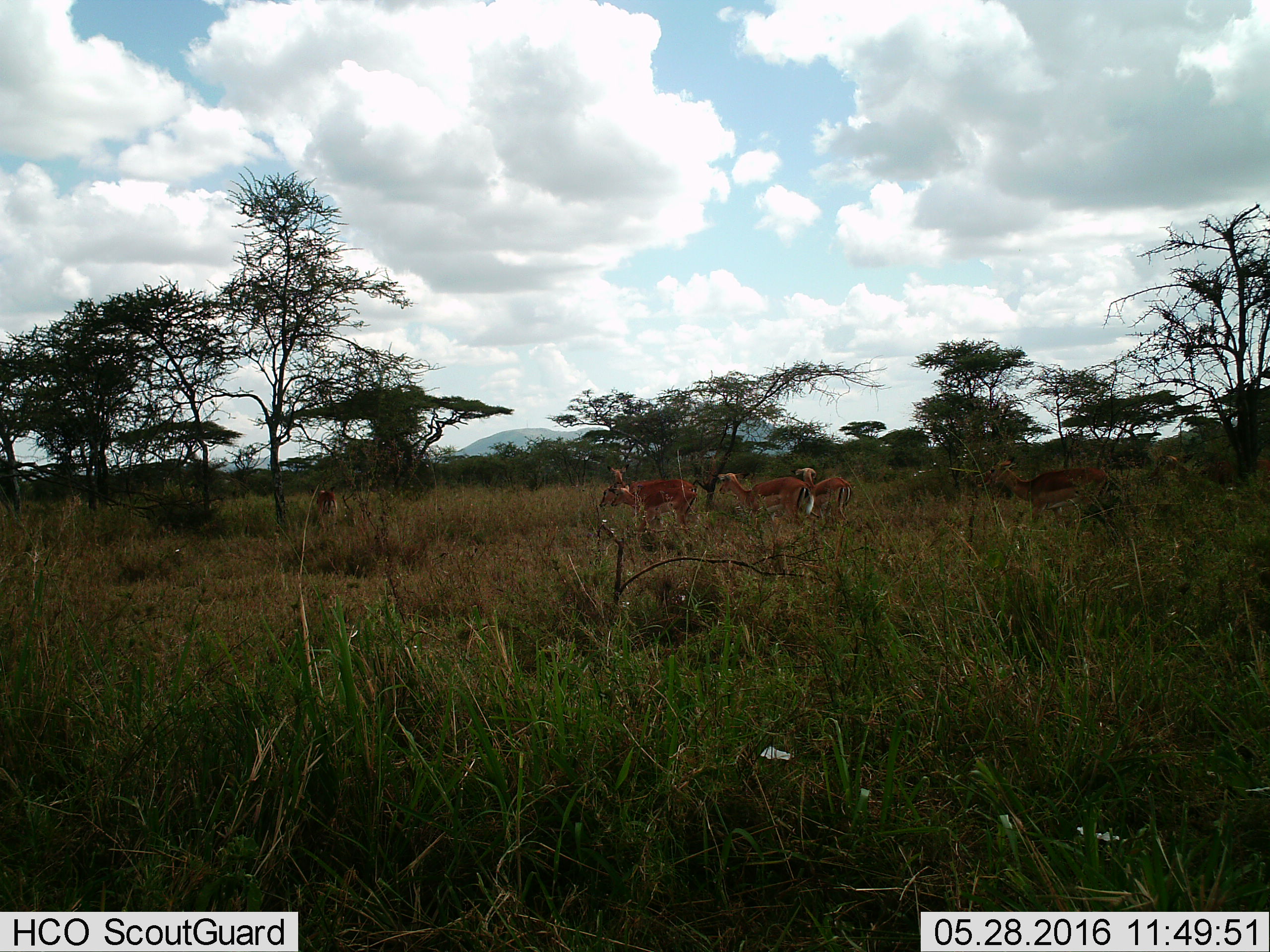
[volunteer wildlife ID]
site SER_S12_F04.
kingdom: Animalia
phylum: Chordata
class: Mammalia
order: Artiodactyla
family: Bovidae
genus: Aepyceros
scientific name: Aepyceros melampus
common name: impala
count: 6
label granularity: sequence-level